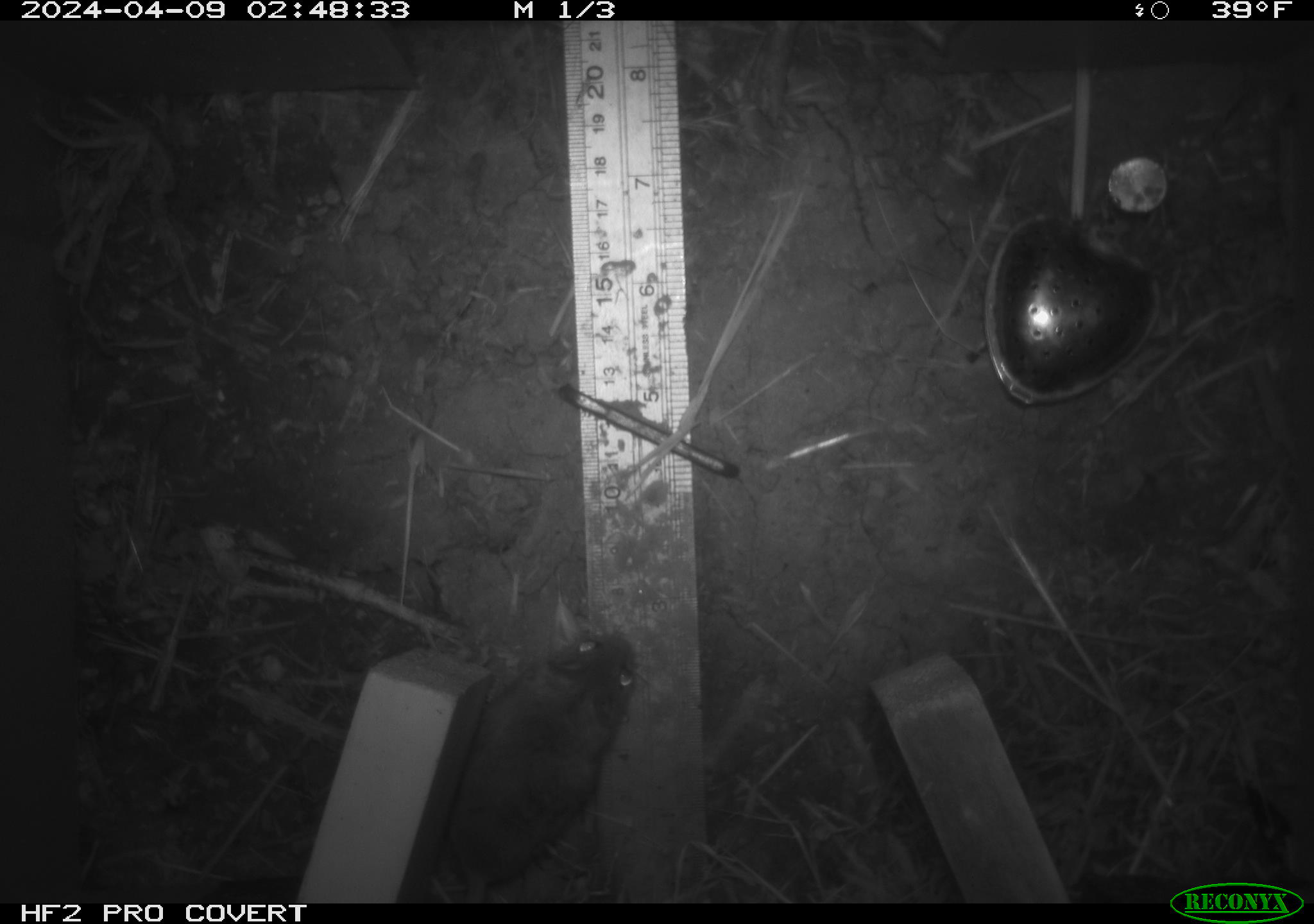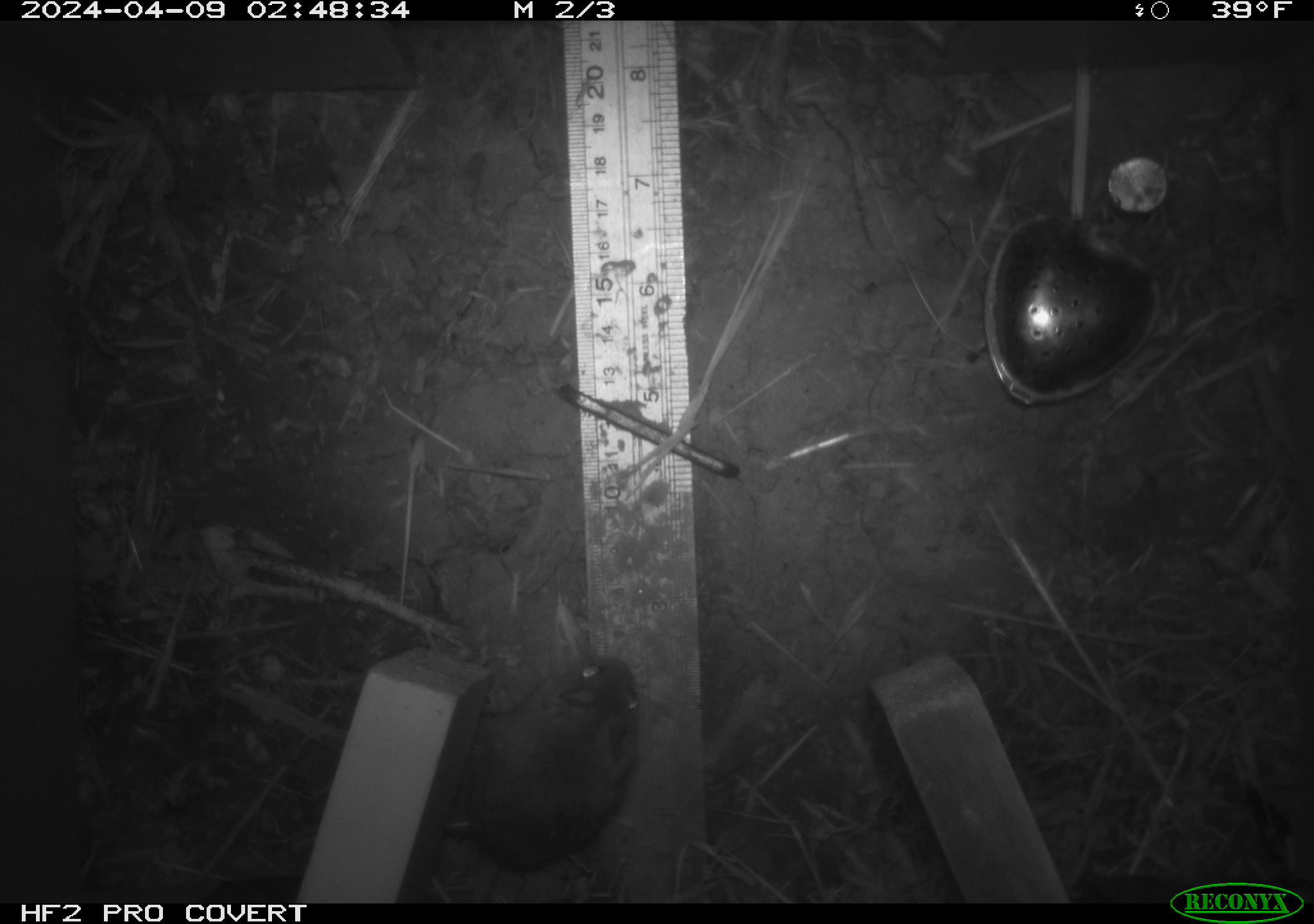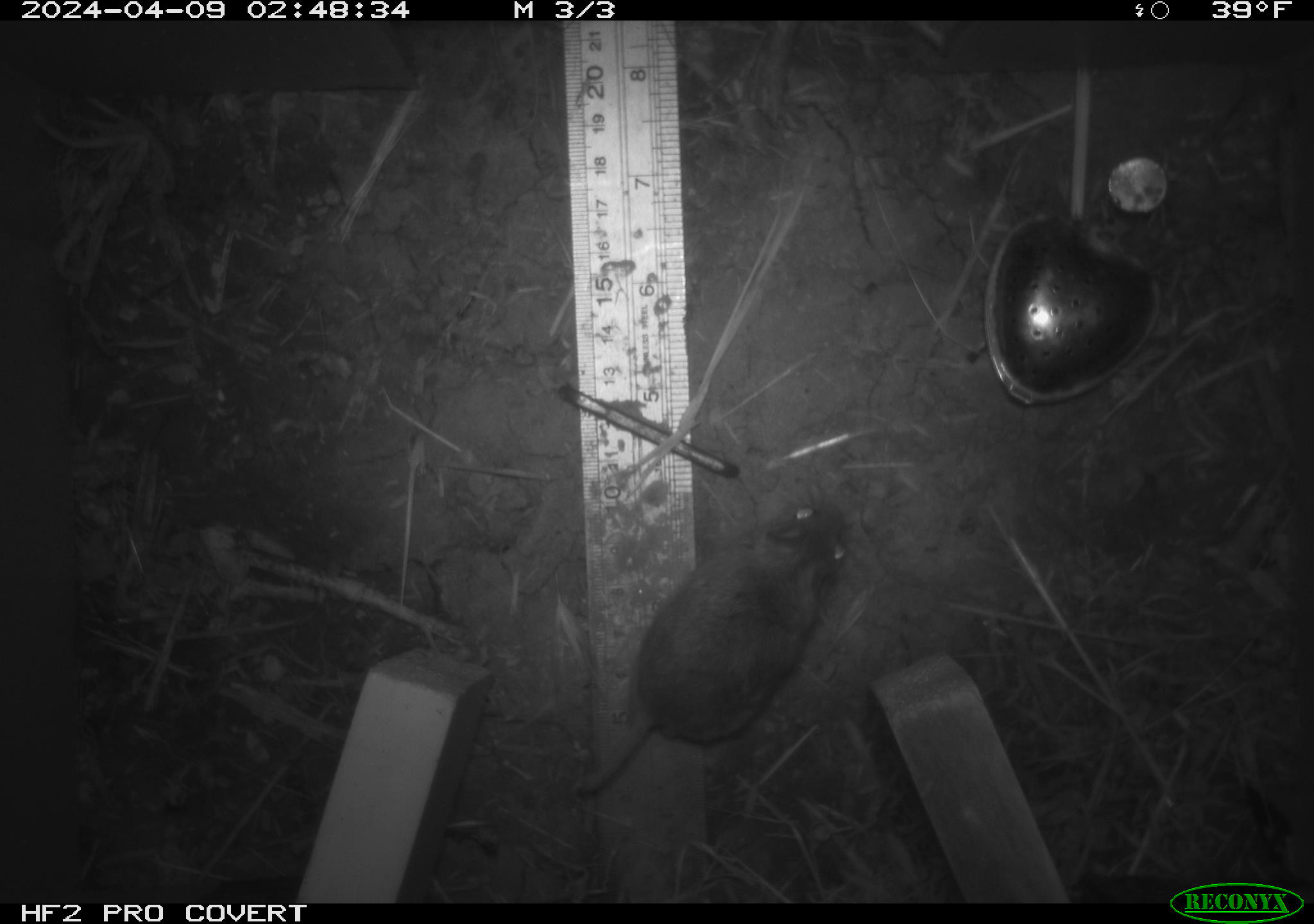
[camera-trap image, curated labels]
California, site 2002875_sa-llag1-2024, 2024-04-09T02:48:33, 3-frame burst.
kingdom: Animalia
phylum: Chordata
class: Mammalia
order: Rodentia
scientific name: Rodentia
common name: mouse species